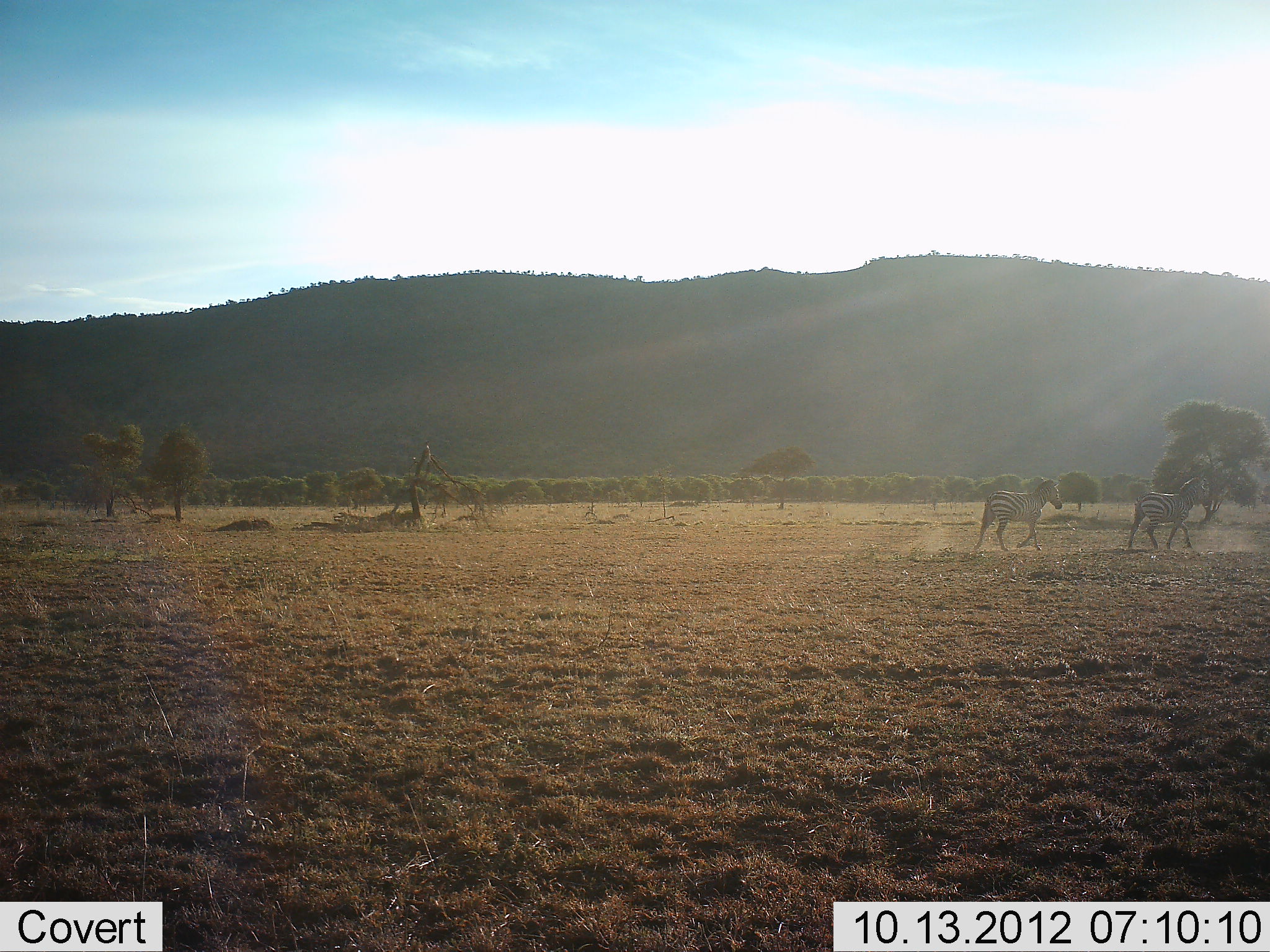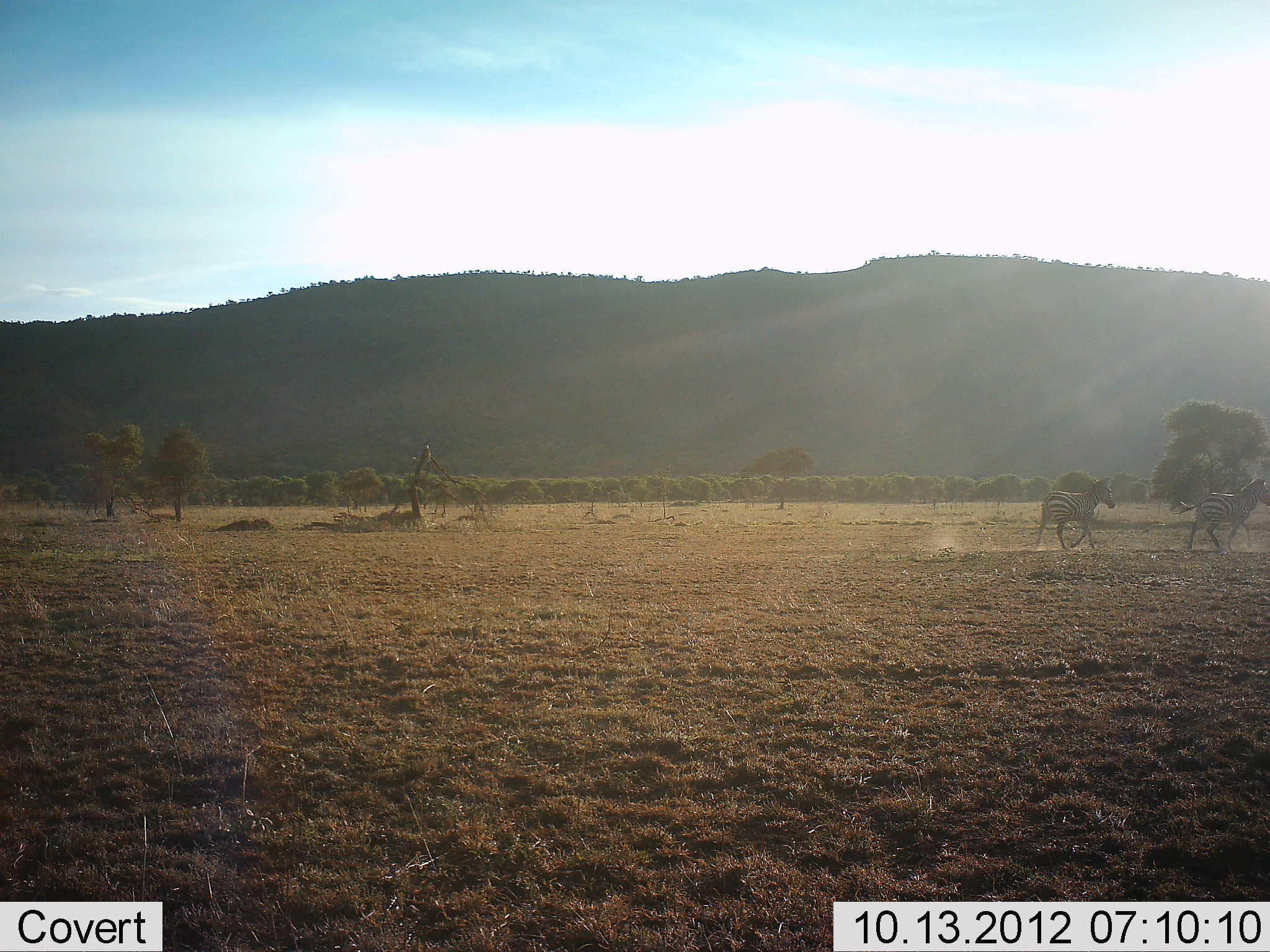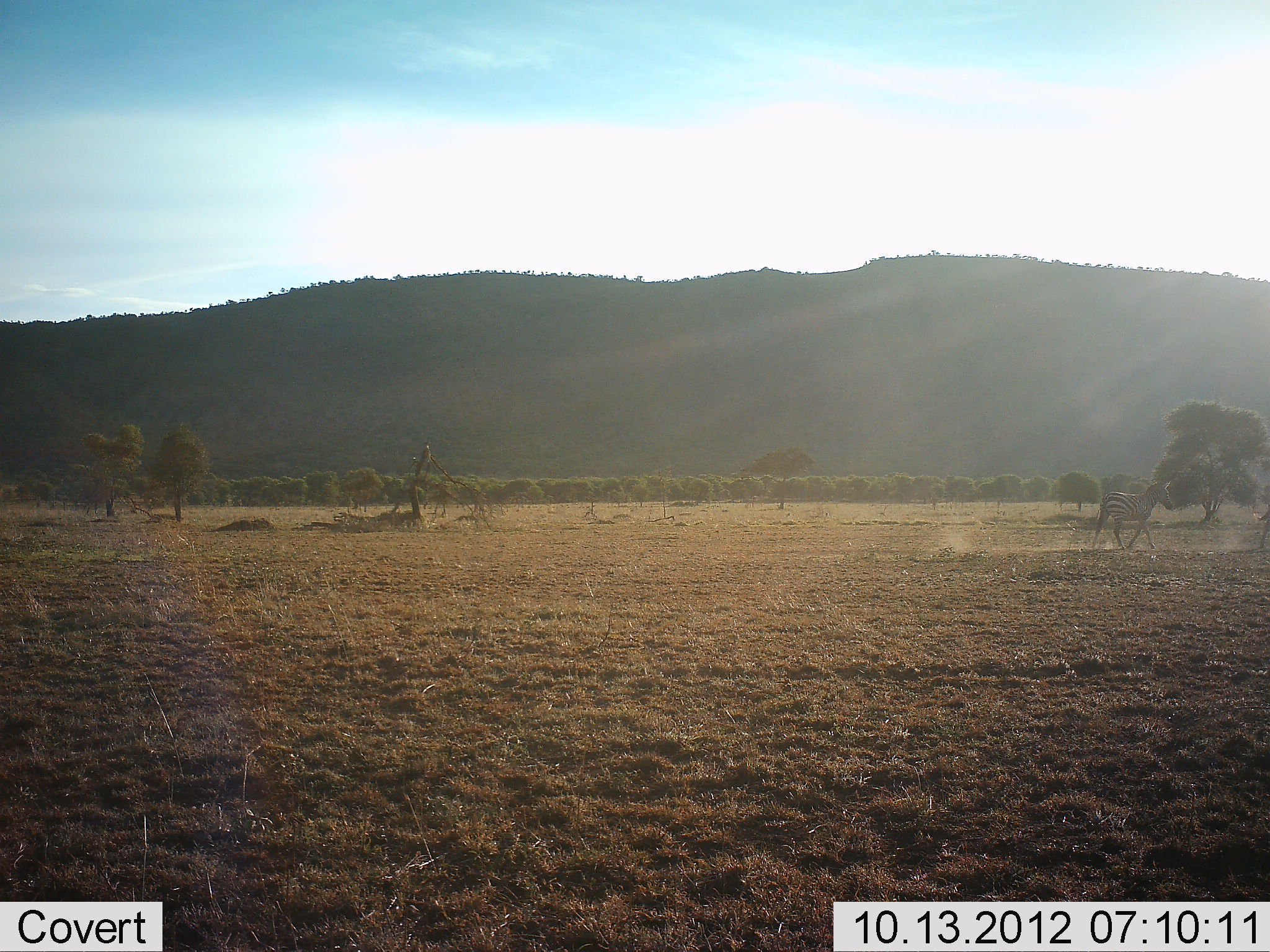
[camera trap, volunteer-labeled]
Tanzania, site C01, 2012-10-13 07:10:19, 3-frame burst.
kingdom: Animalia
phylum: Chordata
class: Mammalia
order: Perissodactyla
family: Equidae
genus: Equus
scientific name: Equus quagga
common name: plains zebra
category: zebra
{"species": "zebra (plains zebra) (Equus quagga)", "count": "2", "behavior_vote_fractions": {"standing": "0%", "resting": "0%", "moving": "100%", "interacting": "0%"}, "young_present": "0%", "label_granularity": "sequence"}